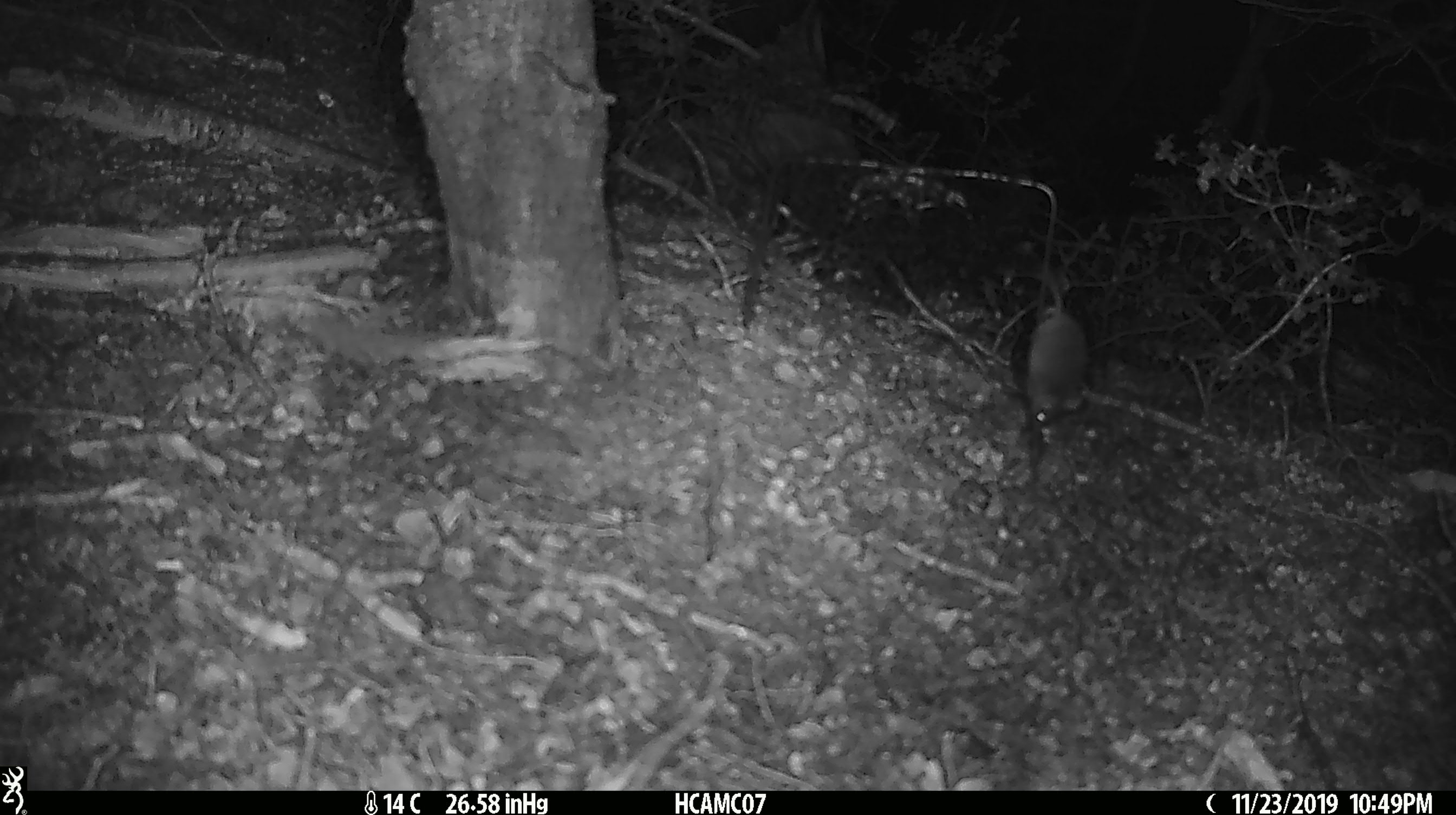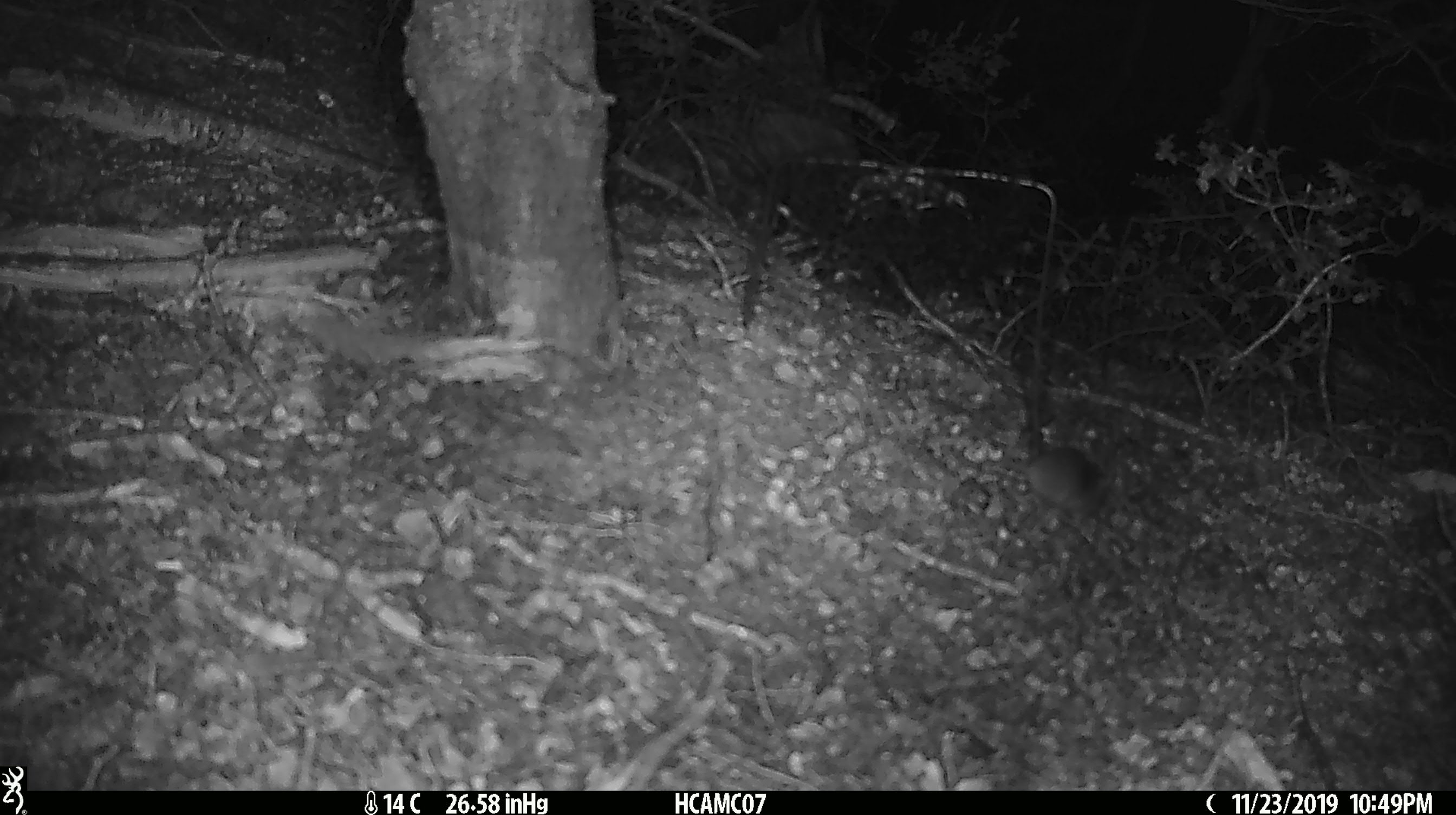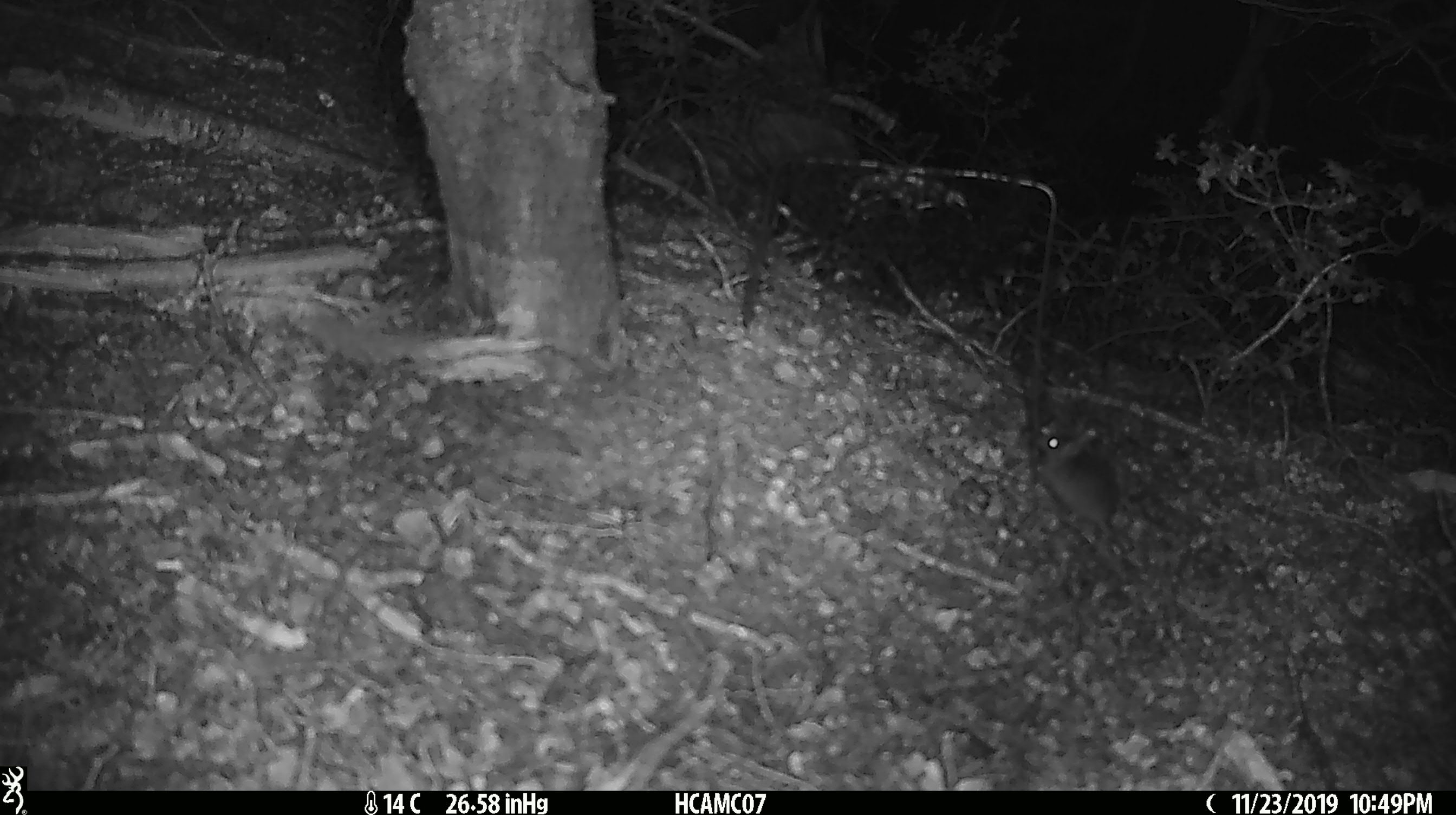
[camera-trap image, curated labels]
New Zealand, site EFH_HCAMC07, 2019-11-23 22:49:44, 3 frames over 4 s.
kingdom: Animalia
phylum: Chordata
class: Mammalia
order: Rodentia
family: Muridae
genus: Mus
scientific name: Mus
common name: mouse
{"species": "mouse (Mus)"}